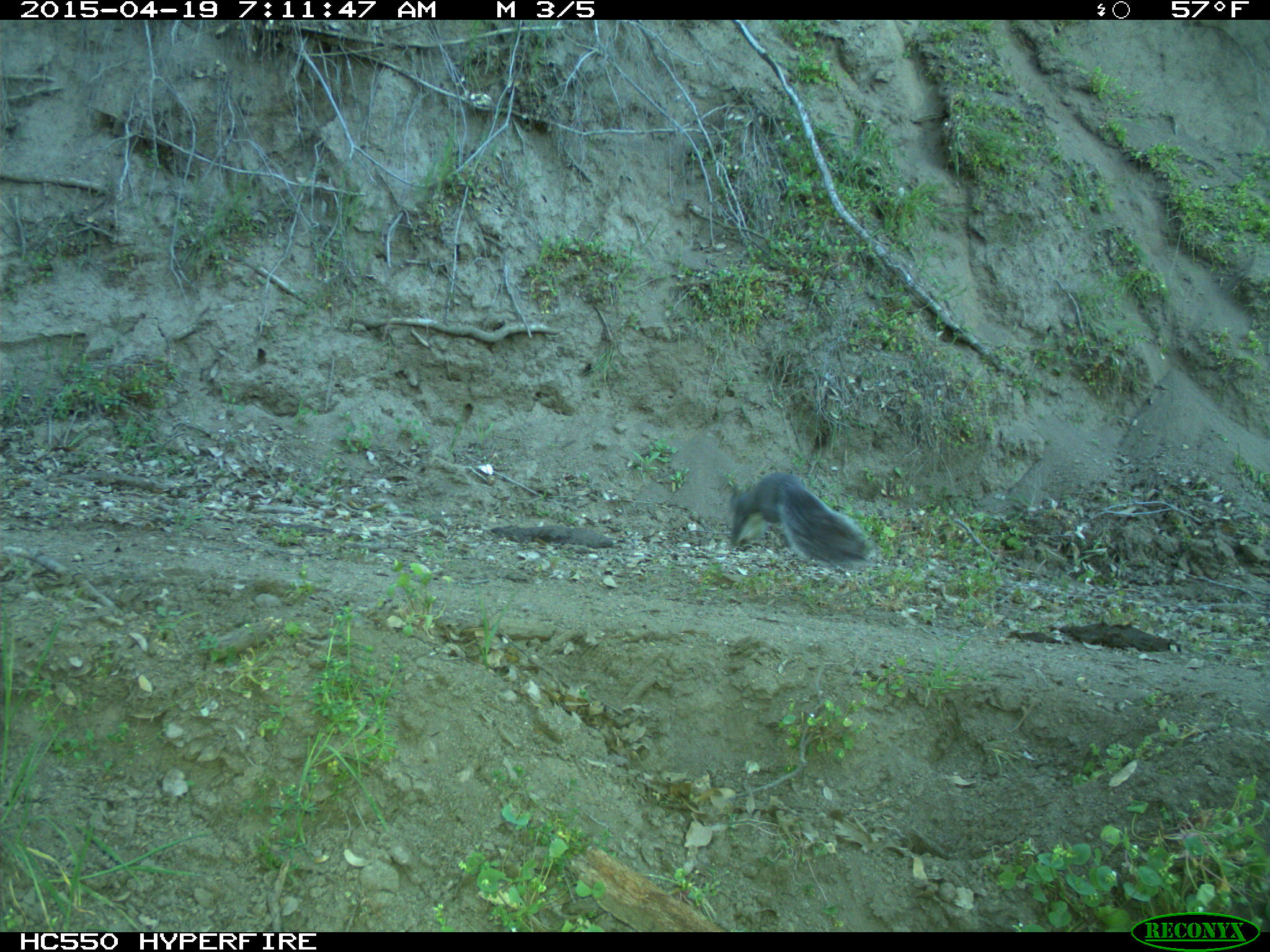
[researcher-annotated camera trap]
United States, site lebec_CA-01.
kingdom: Animalia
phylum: Chordata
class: Mammalia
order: Rodentia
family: Sciuridae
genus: Sciurus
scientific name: Sciurus carolinensis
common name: eastern gray squirrel